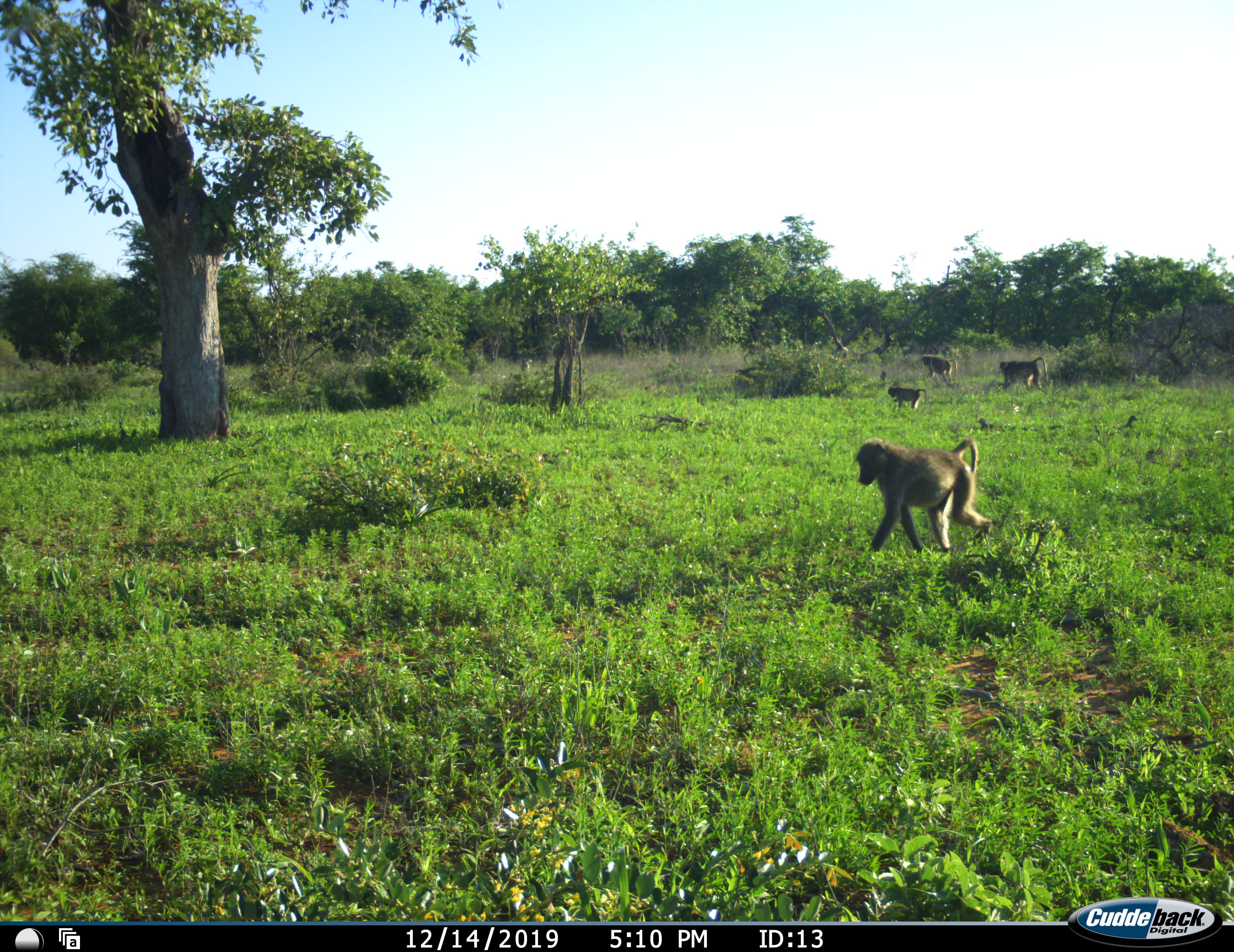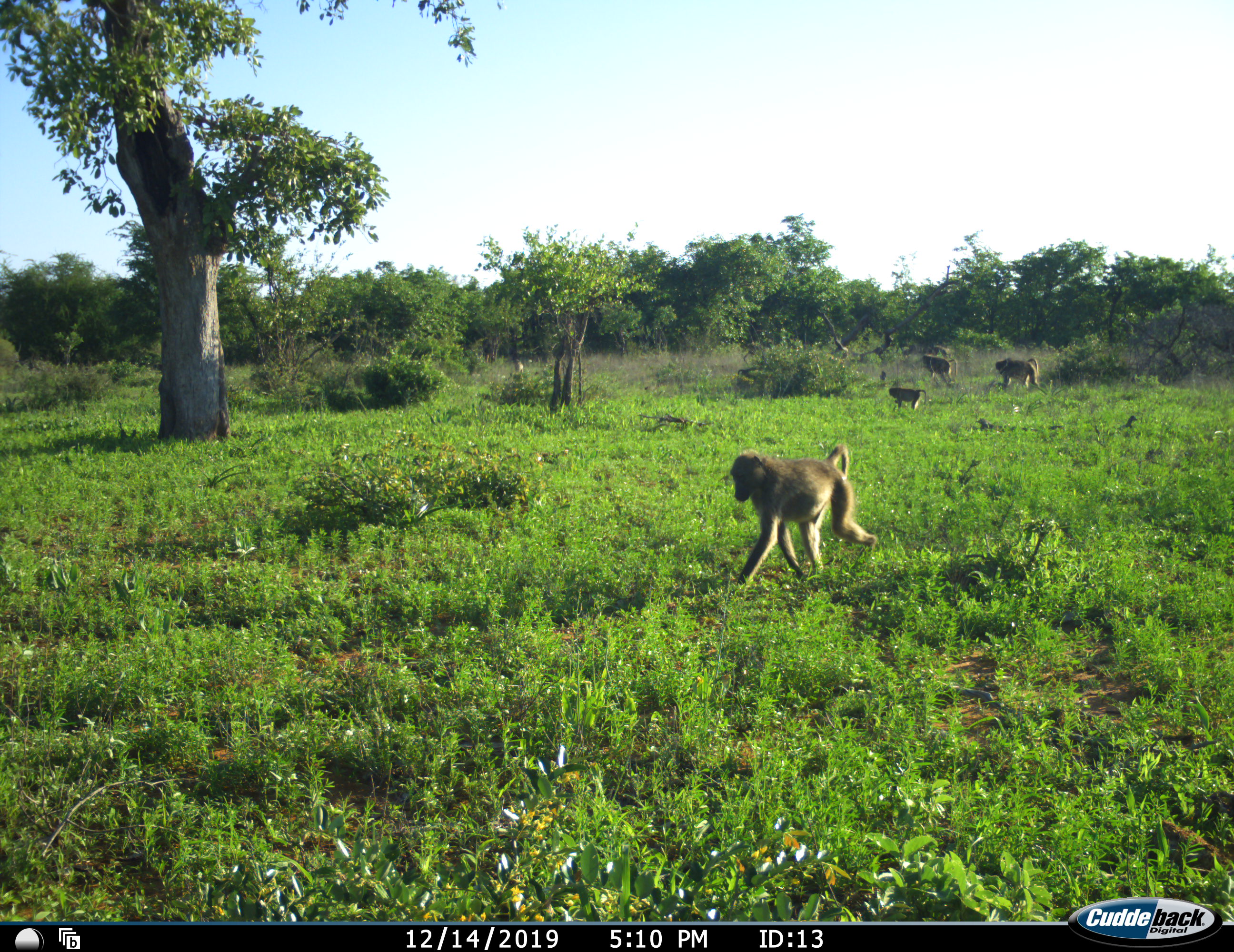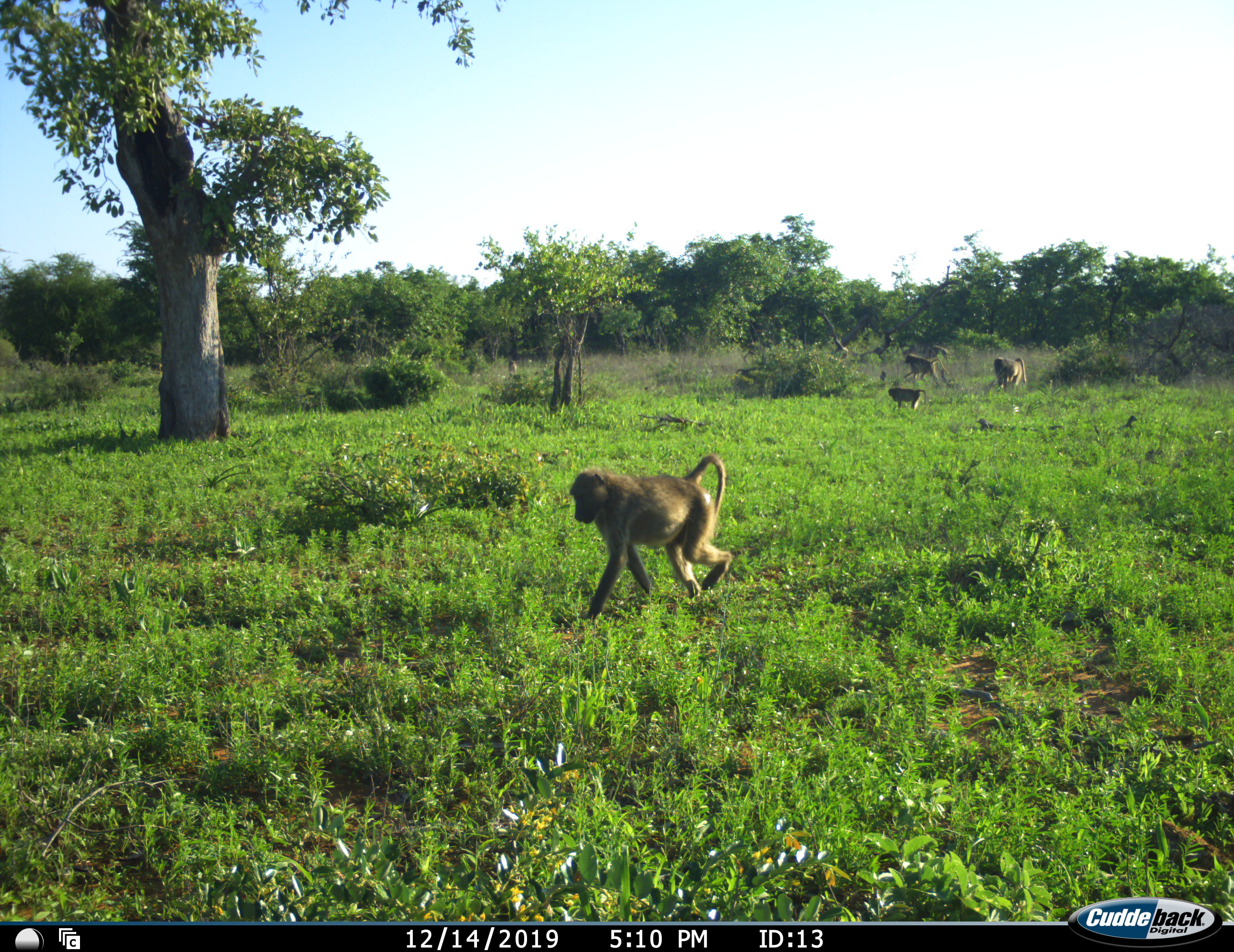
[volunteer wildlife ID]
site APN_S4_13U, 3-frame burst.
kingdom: Animalia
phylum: Chordata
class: Mammalia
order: Primates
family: Cercopithecidae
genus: Papio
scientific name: Papio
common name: baboon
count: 5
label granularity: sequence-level